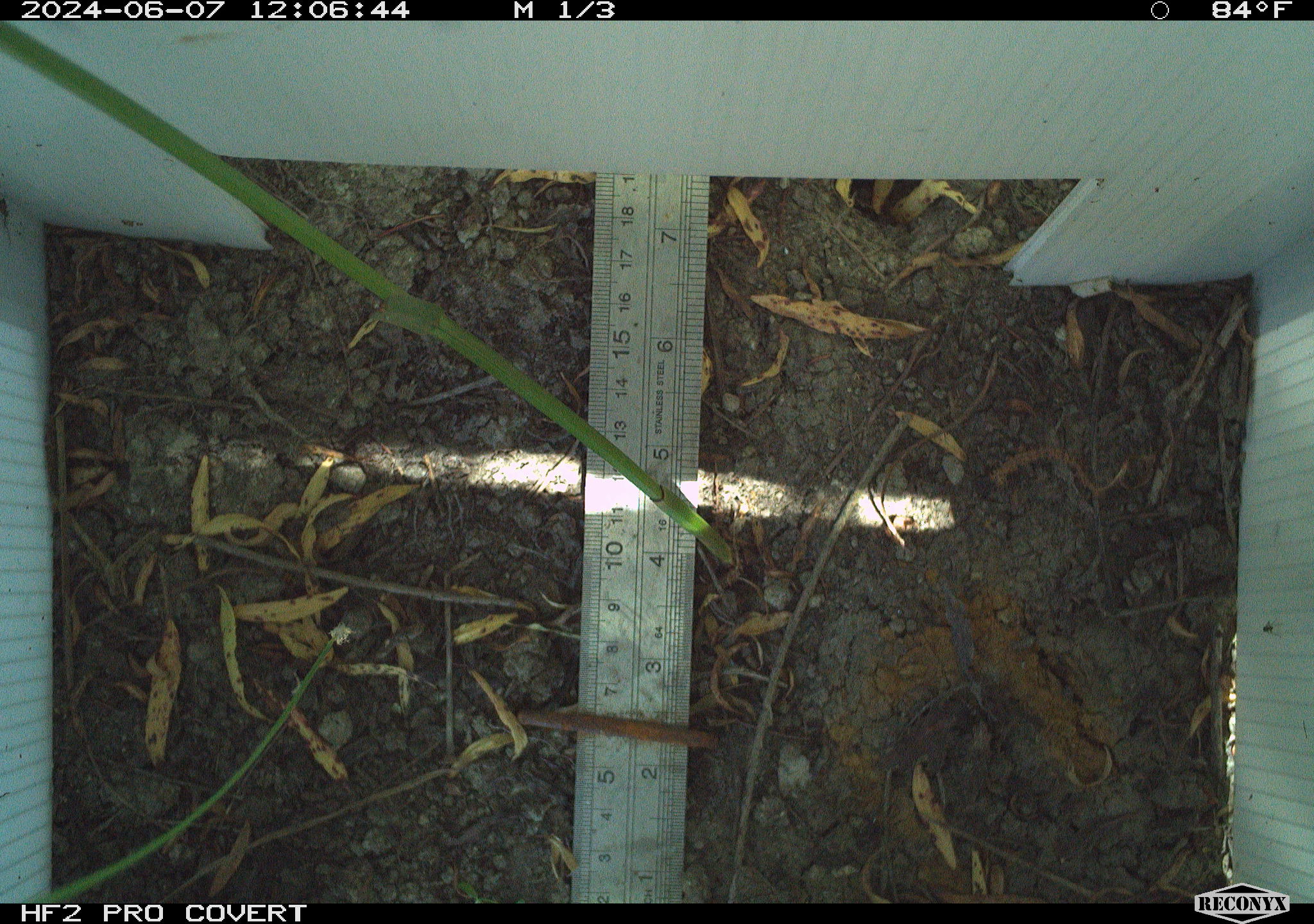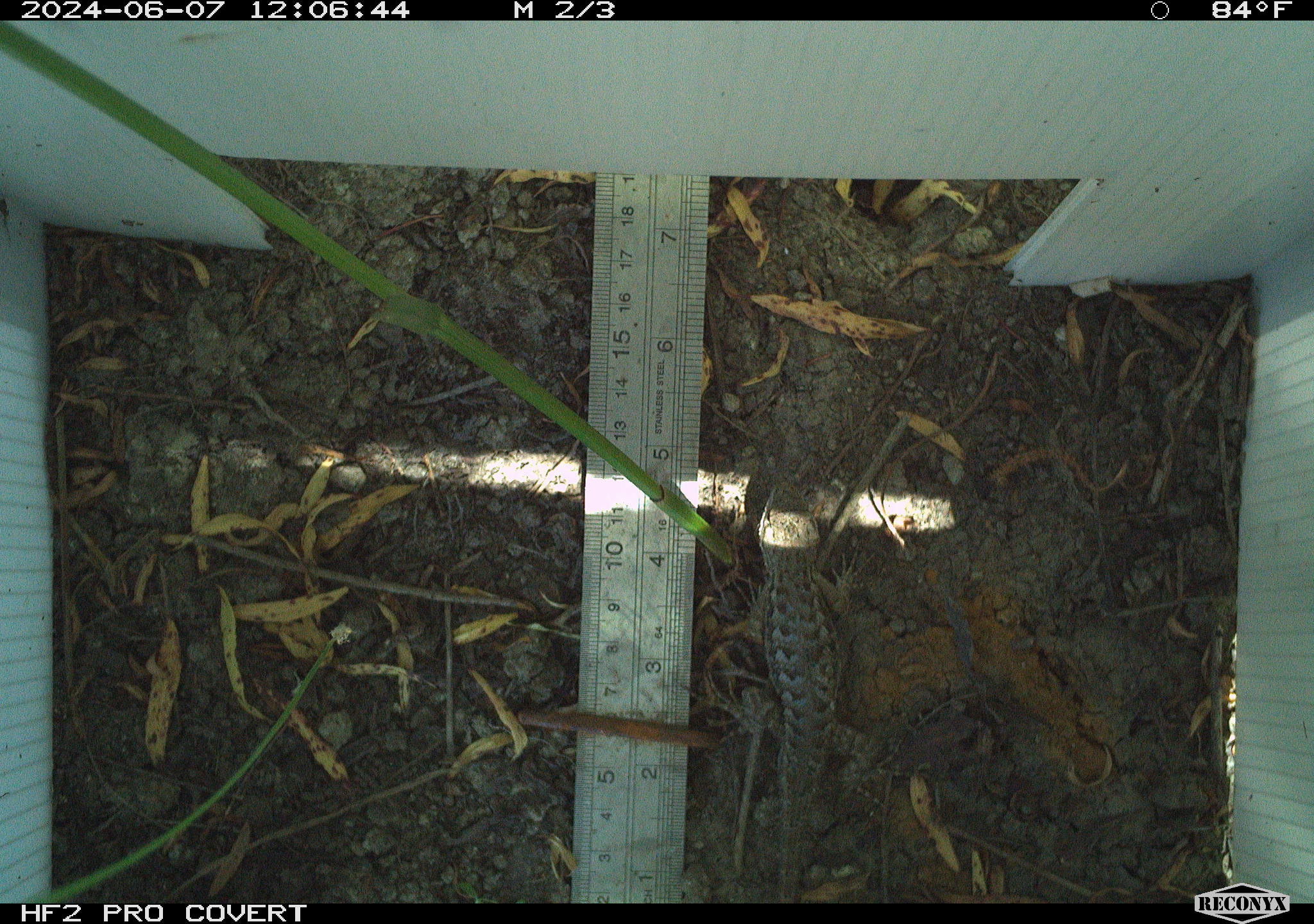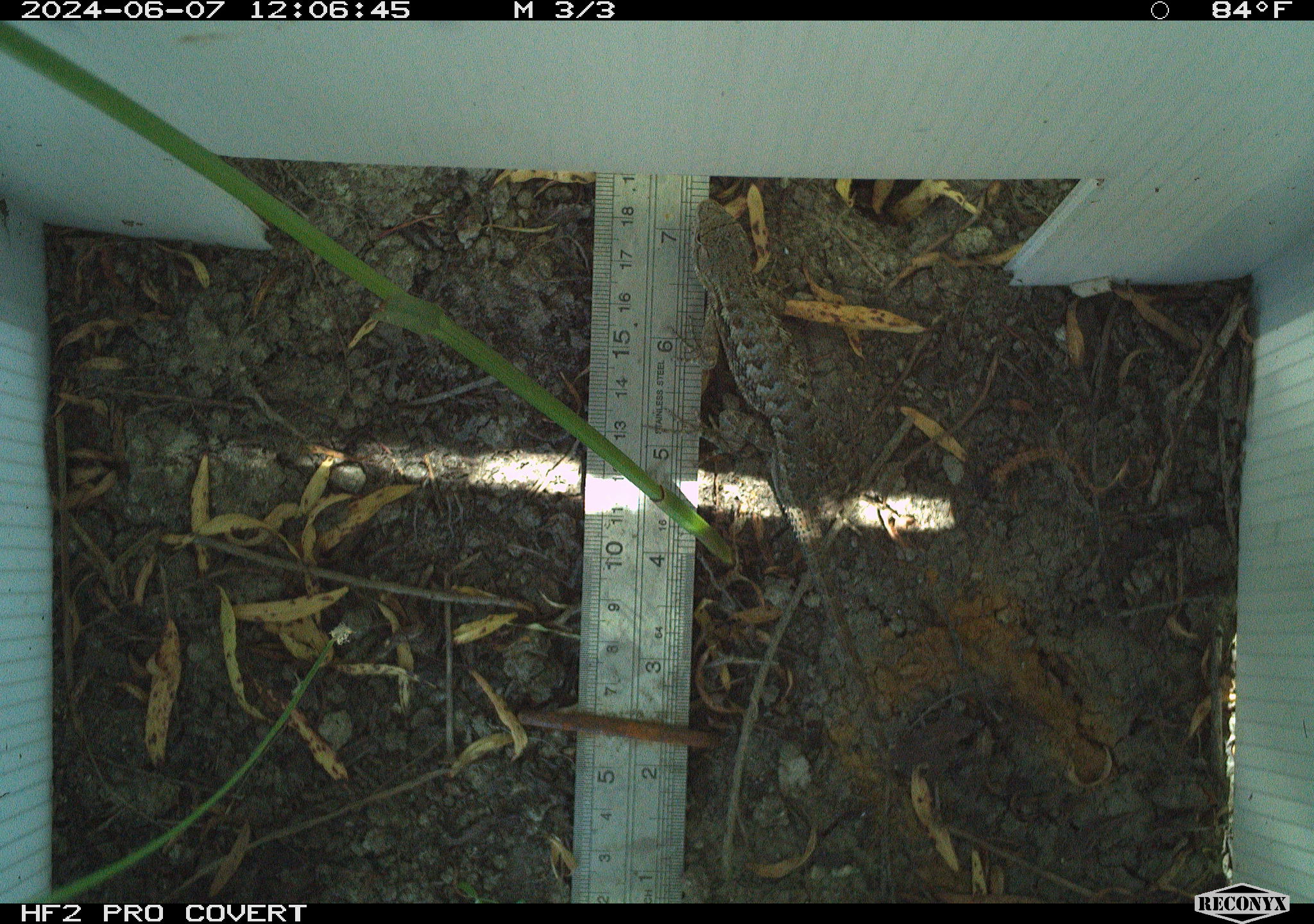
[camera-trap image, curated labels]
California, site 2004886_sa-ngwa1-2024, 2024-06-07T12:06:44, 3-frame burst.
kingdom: Animalia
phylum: Chordata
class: Reptilia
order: Squamata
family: Phrynosomatidae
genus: Sceloporus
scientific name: Sceloporus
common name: spiny lizards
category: sceloporus species